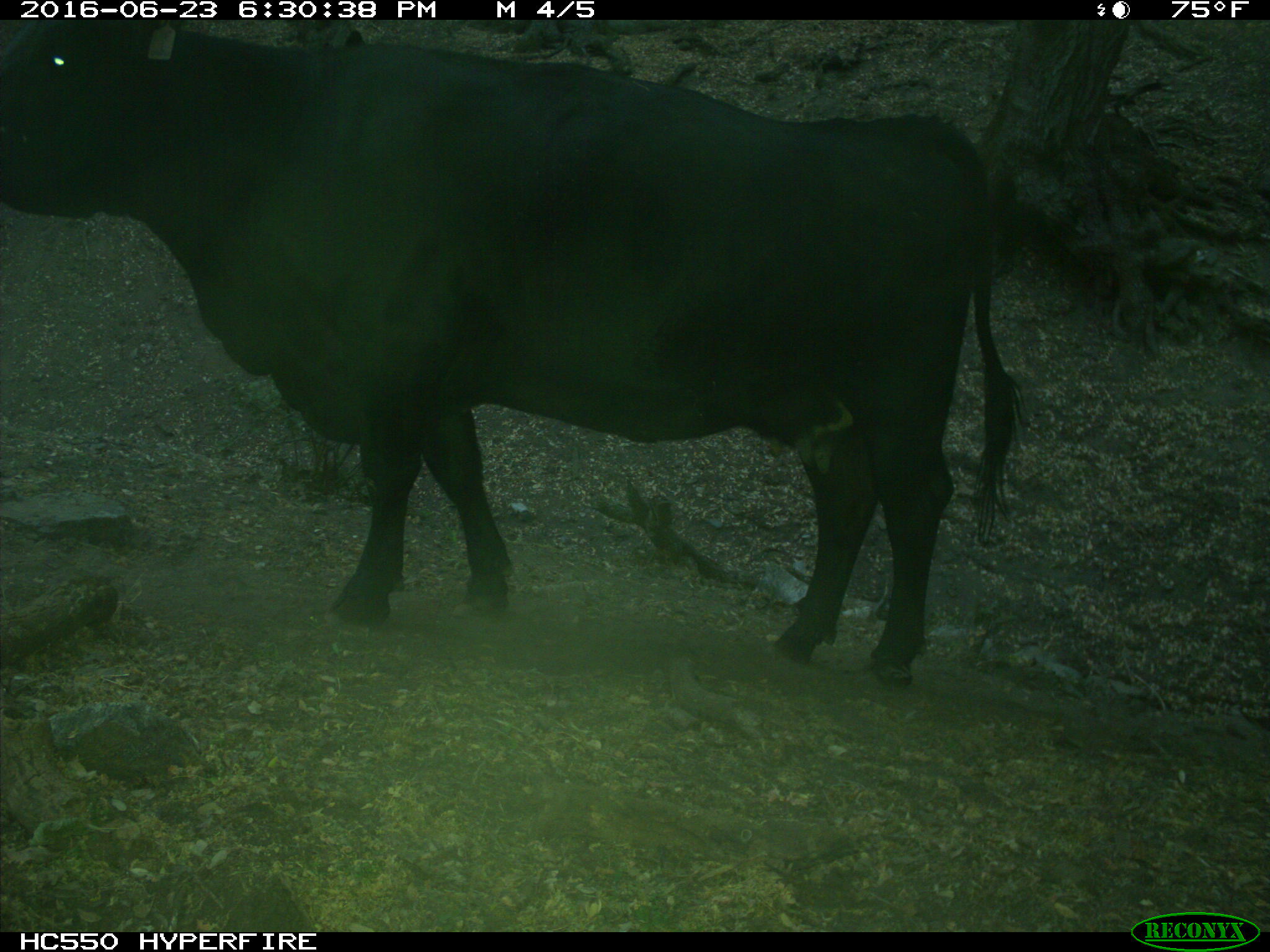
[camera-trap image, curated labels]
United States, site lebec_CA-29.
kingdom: Animalia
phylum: Chordata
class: Mammalia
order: Artiodactyla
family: Bovidae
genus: Bos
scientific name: Bos taurus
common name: domestic cow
Bos taurus (domestic cow).